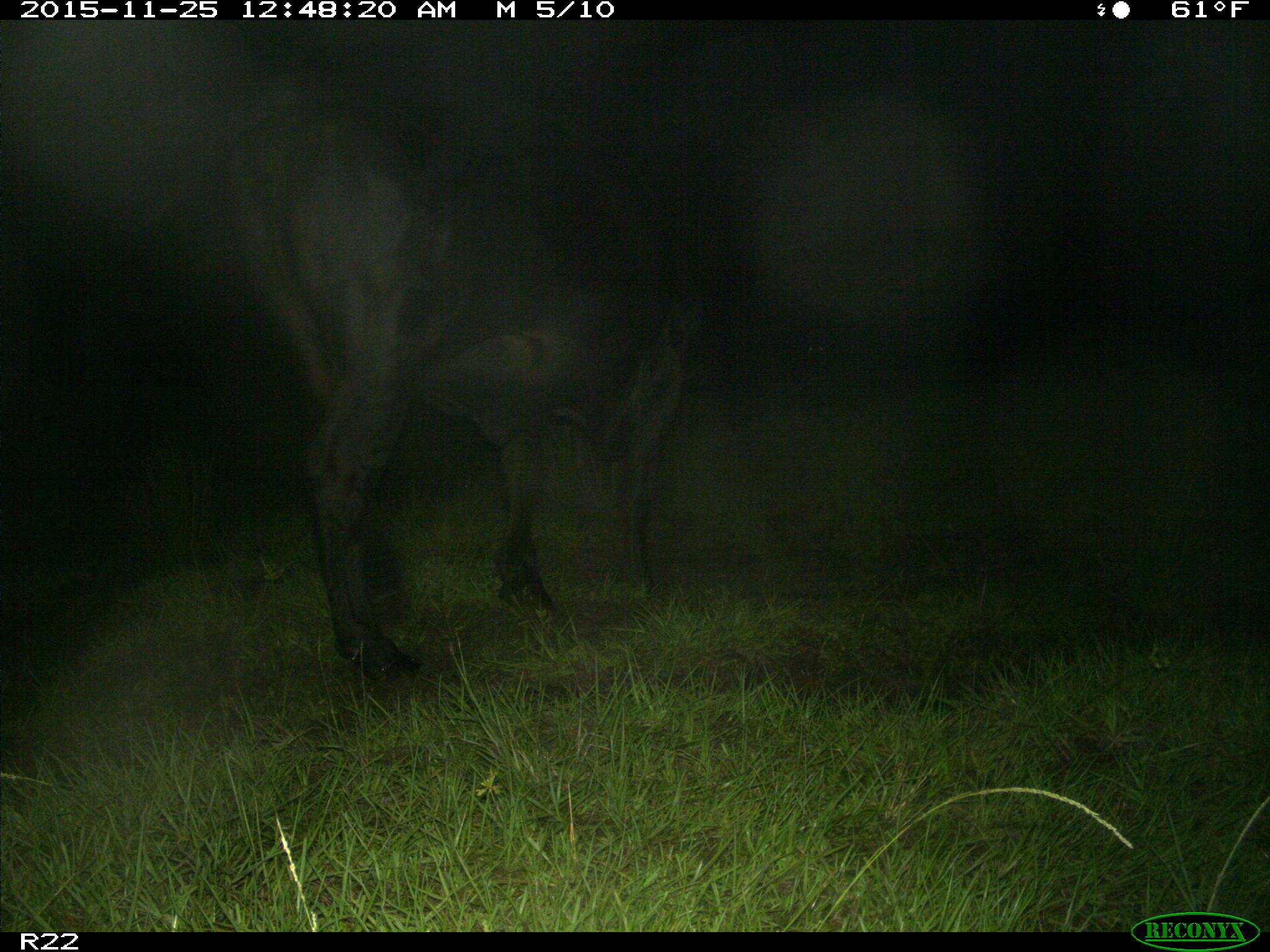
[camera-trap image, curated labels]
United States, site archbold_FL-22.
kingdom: Animalia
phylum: Chordata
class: Mammalia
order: Artiodactyla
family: Bovidae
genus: Bos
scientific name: Bos taurus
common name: domestic cow